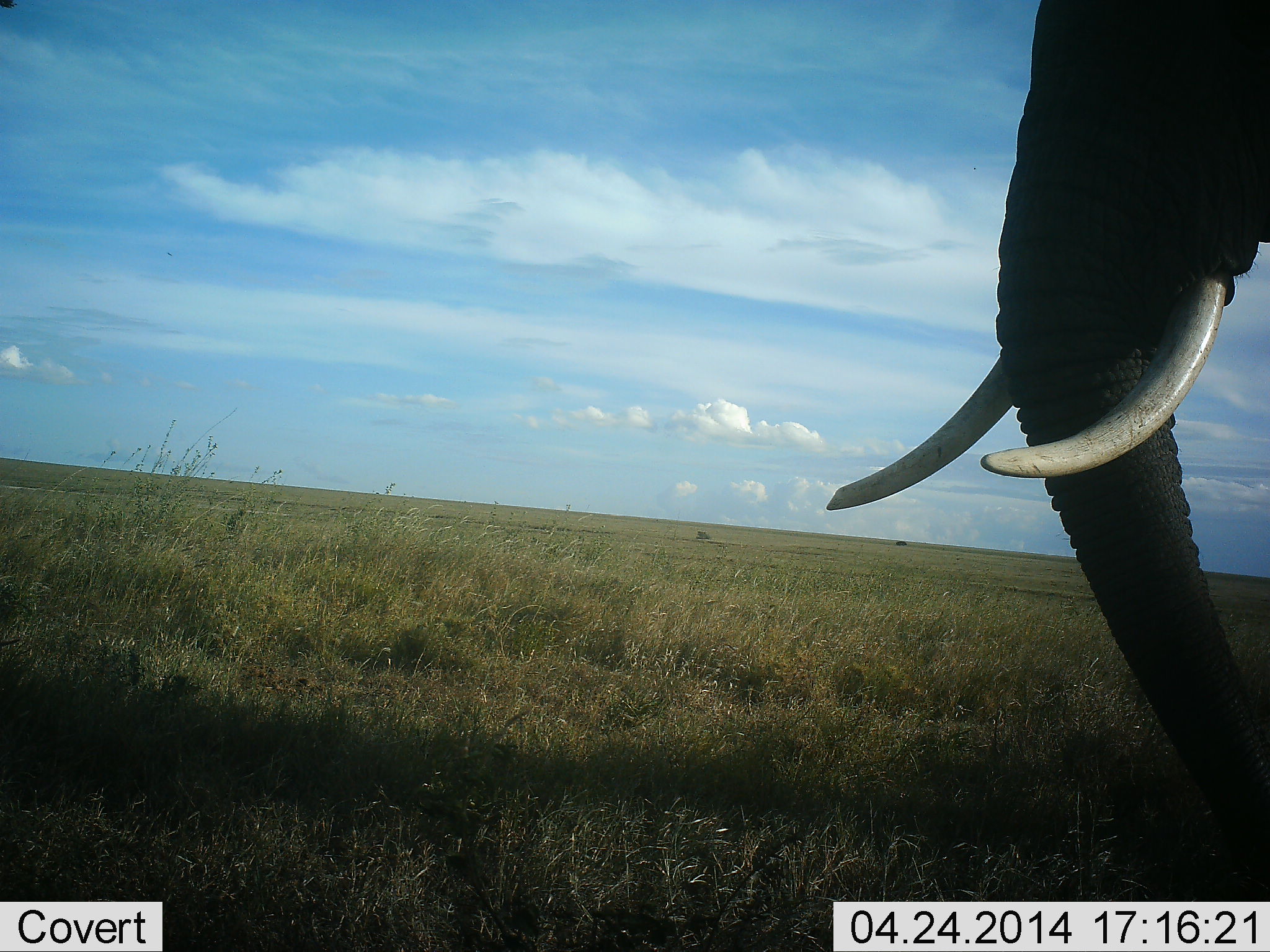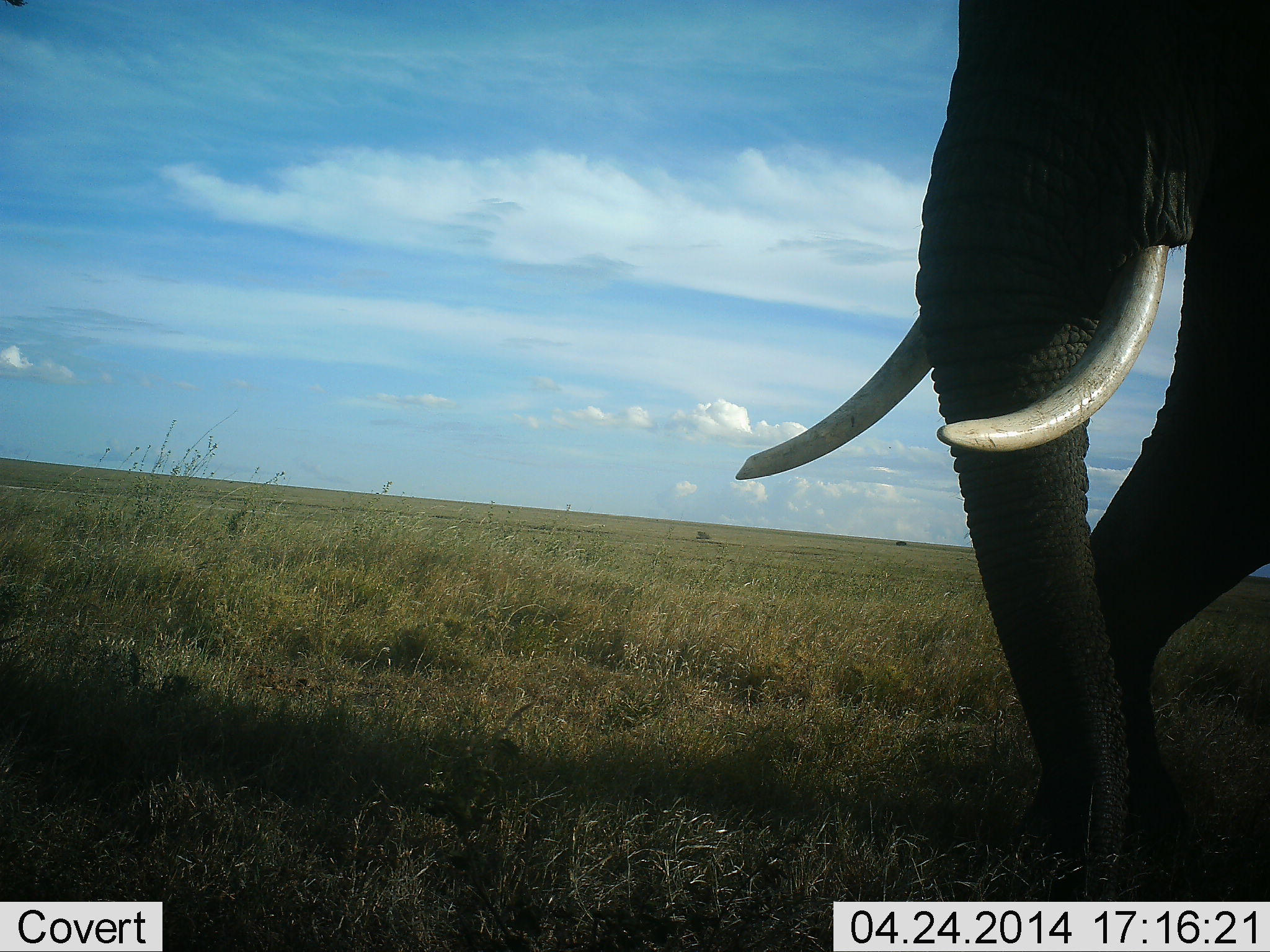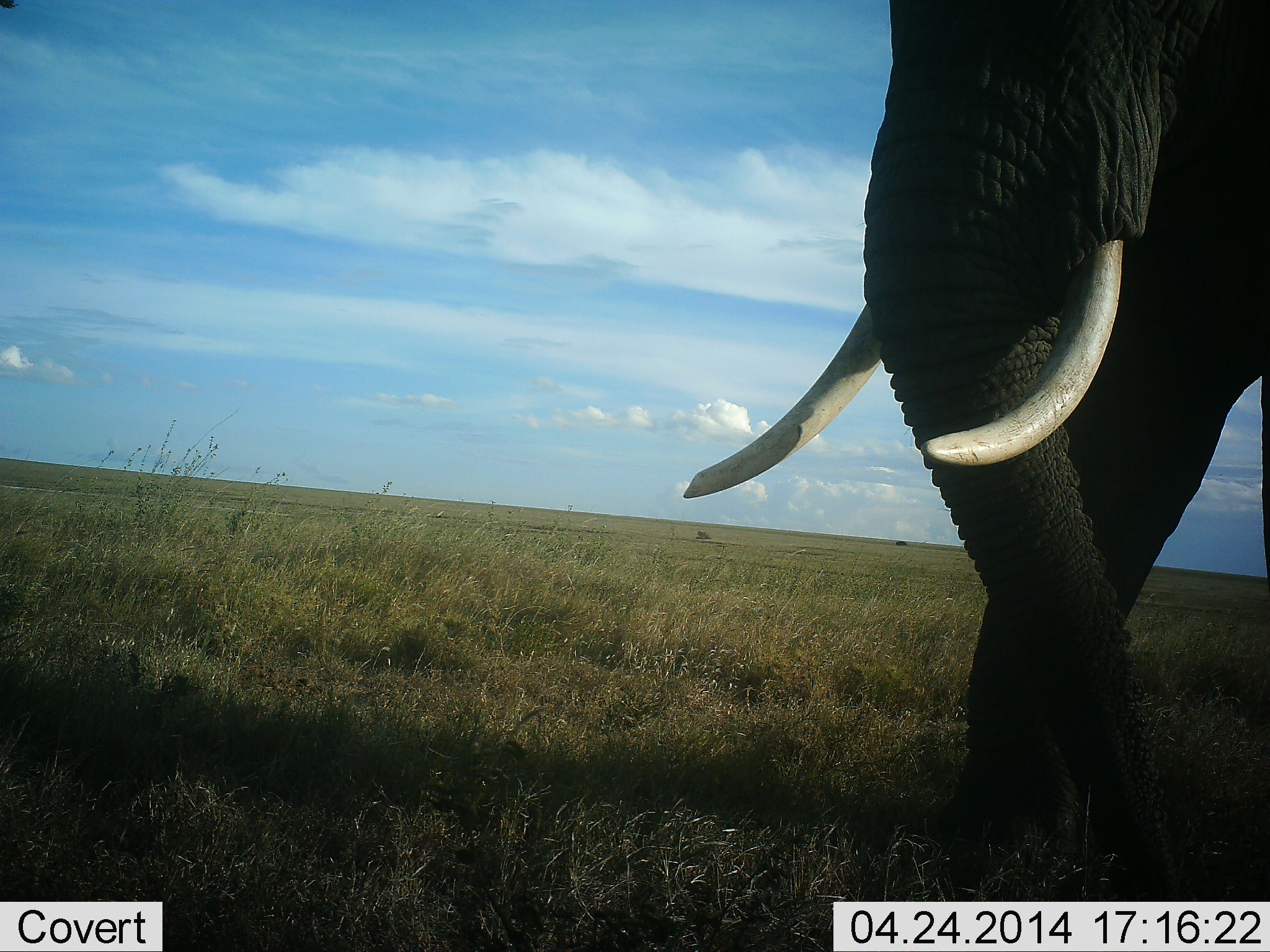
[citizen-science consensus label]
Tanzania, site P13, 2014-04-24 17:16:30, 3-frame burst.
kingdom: Animalia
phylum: Chordata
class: Mammalia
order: Proboscidea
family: Elephantidae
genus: Loxodonta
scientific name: Loxodonta africana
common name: african bush elephant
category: elephant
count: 1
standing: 10%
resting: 10%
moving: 80%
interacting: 0%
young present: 0%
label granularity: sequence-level